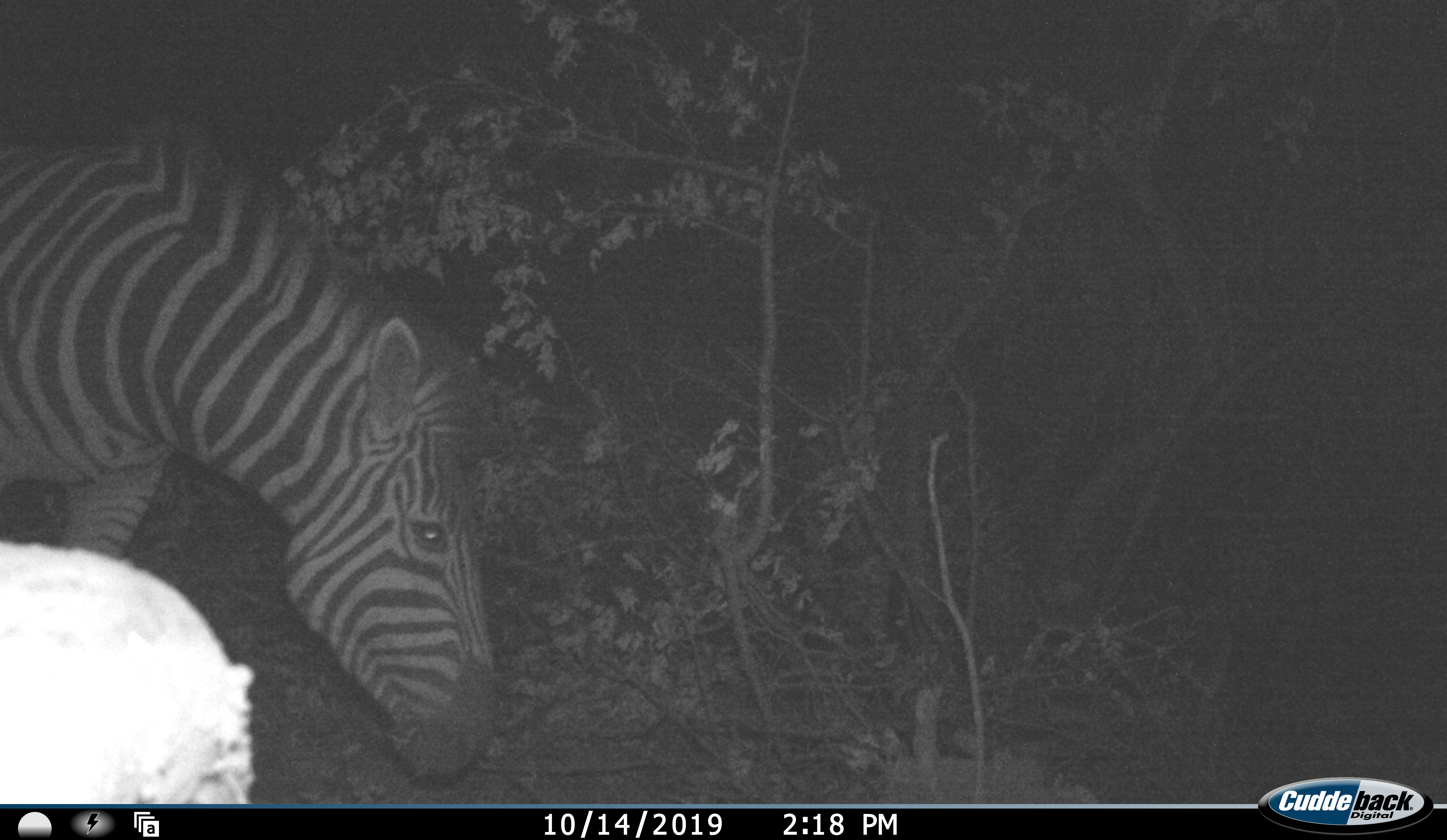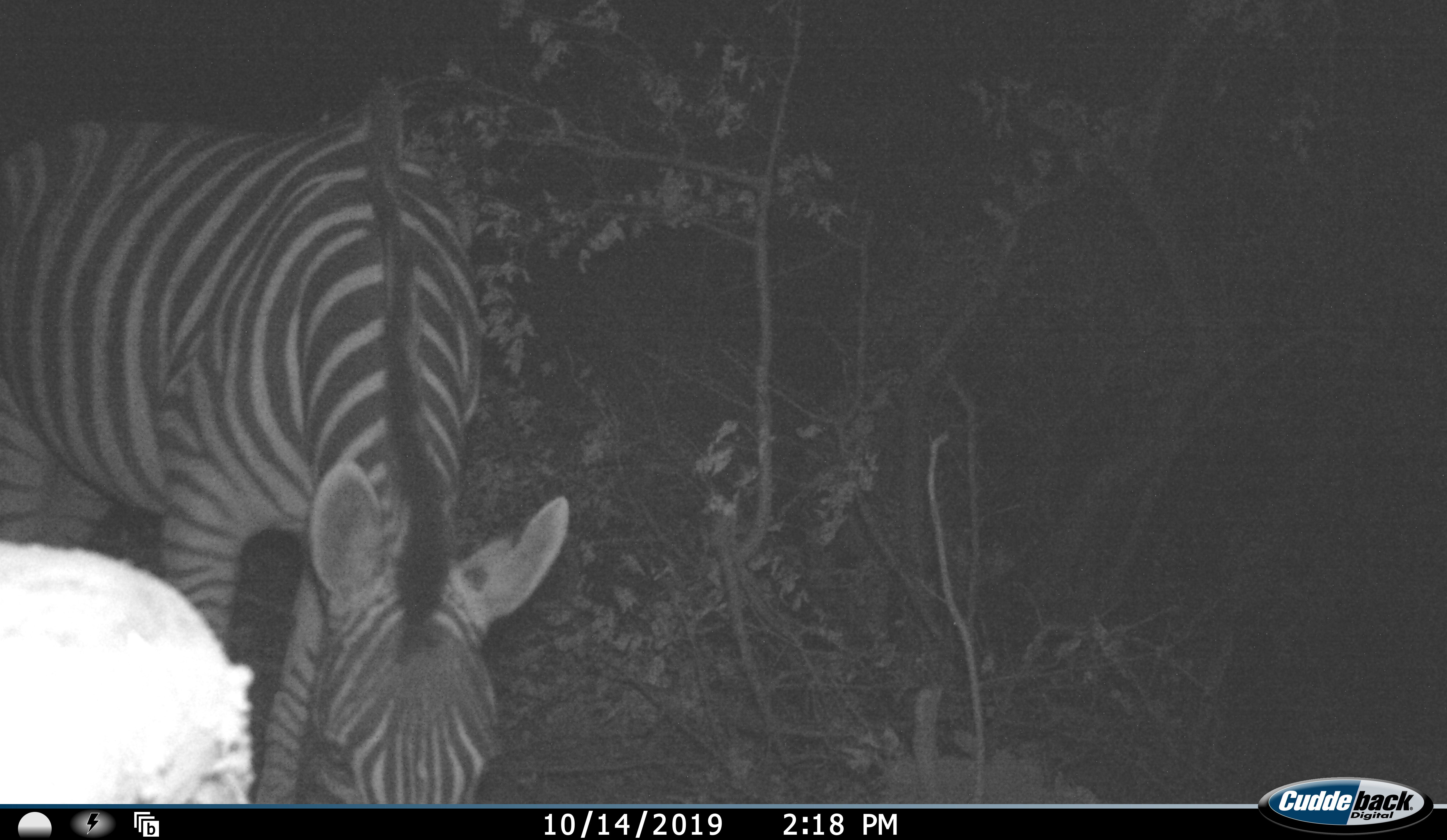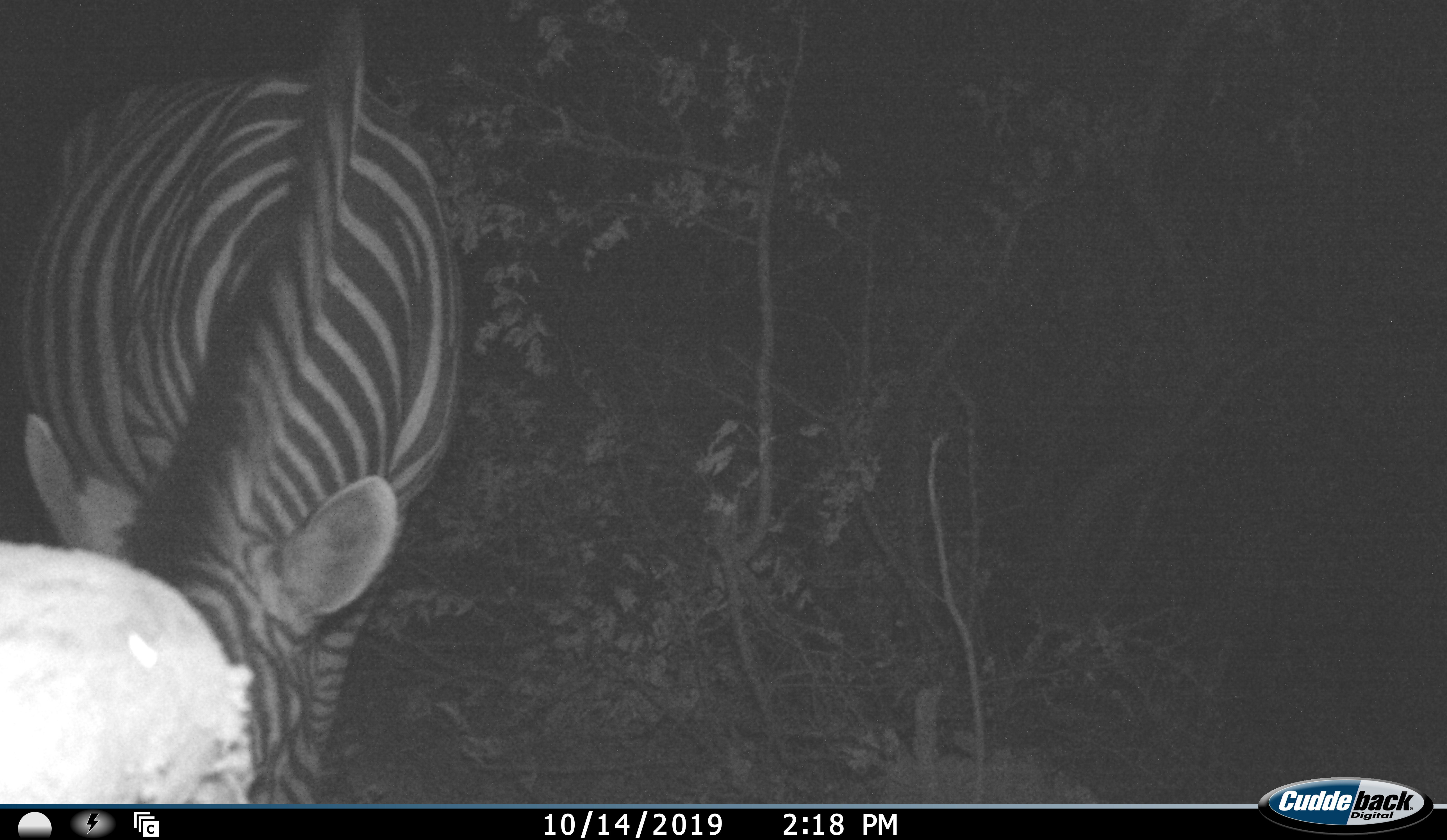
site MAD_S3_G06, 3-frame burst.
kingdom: Animalia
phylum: Chordata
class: Mammalia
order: Perissodactyla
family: Equidae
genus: Equus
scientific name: Equus quagga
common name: plains zebra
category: zebraplains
Zebraplains (plains zebra) (Equus quagga), count 1. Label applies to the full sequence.